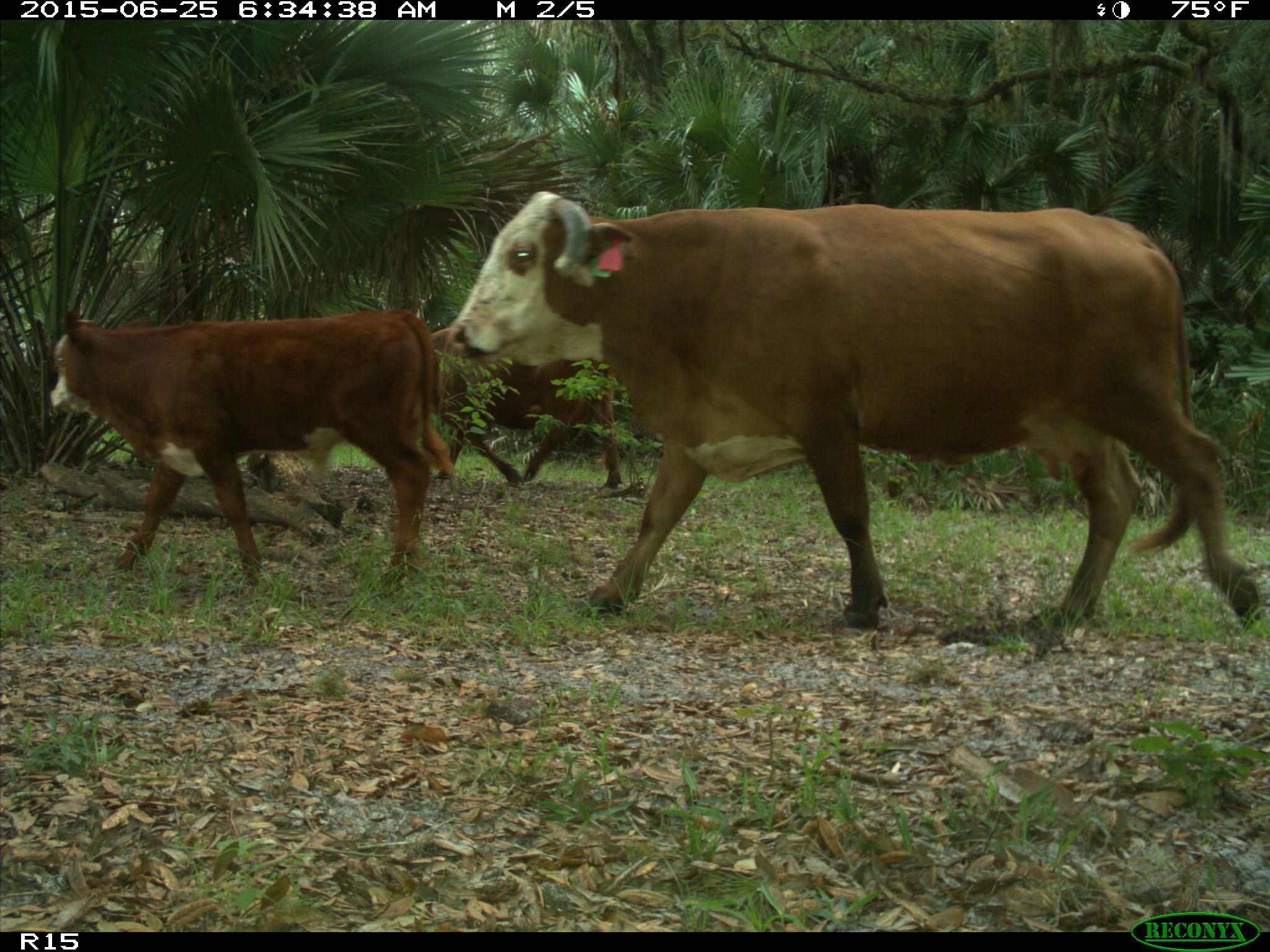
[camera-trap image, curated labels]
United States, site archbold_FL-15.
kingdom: Animalia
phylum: Chordata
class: Mammalia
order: Artiodactyla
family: Bovidae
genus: Bos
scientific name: Bos taurus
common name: domestic cow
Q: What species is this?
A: Bos taurus (domestic cow).